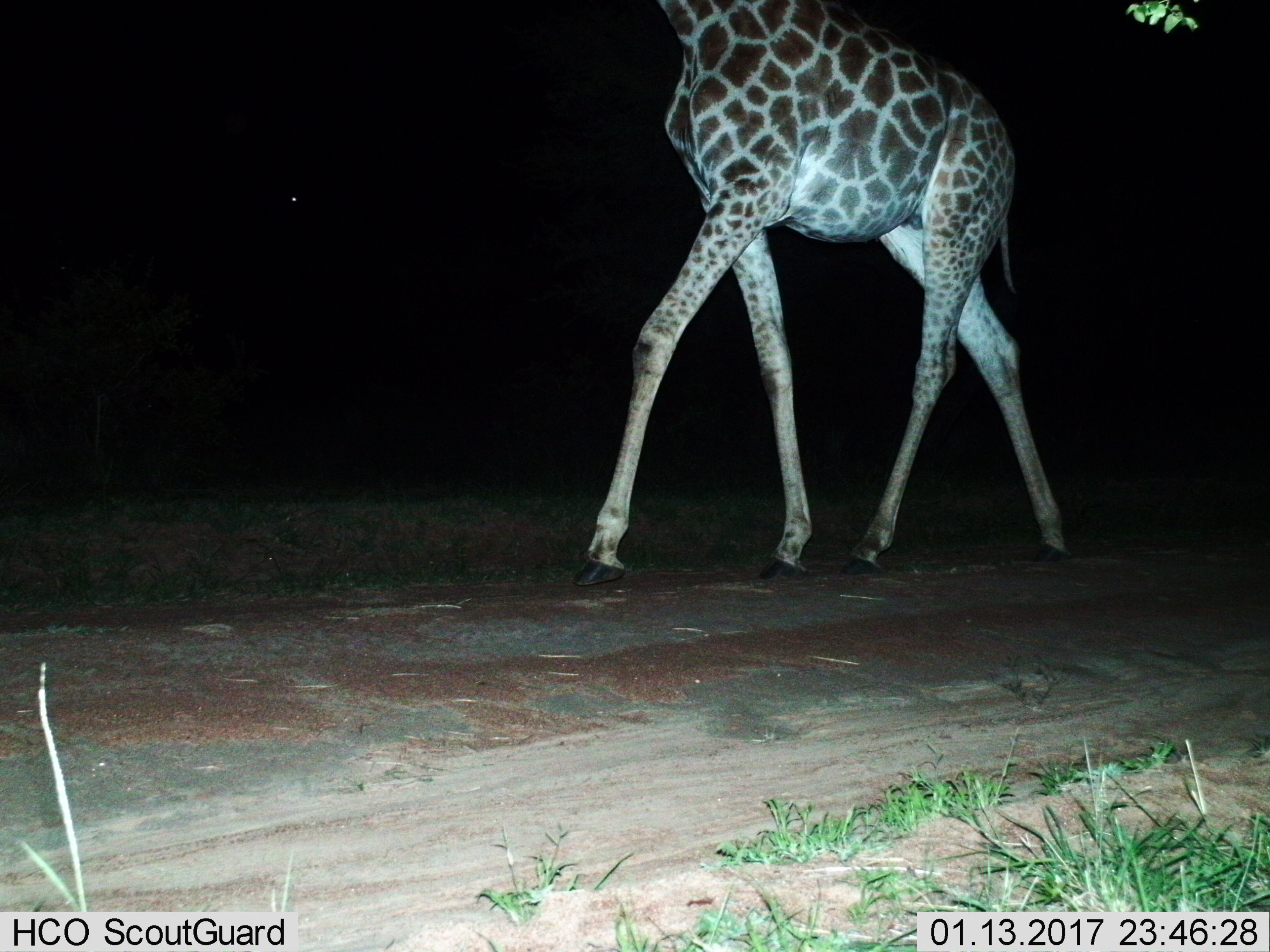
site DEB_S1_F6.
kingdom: Animalia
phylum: Chordata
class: Mammalia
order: Artiodactyla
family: Giraffidae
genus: Giraffa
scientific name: Giraffa camelopardalis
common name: giraffe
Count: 1.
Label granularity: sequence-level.